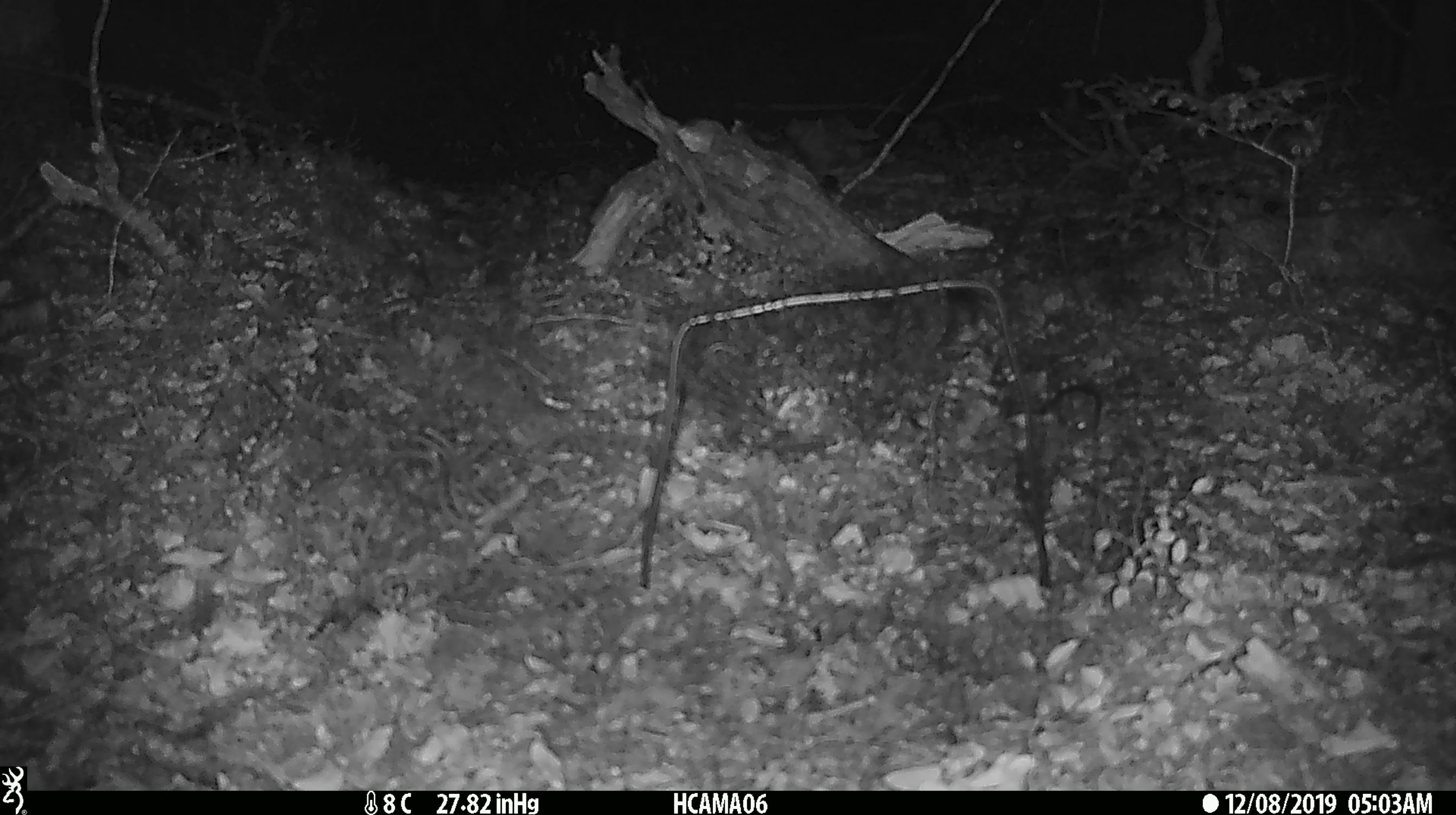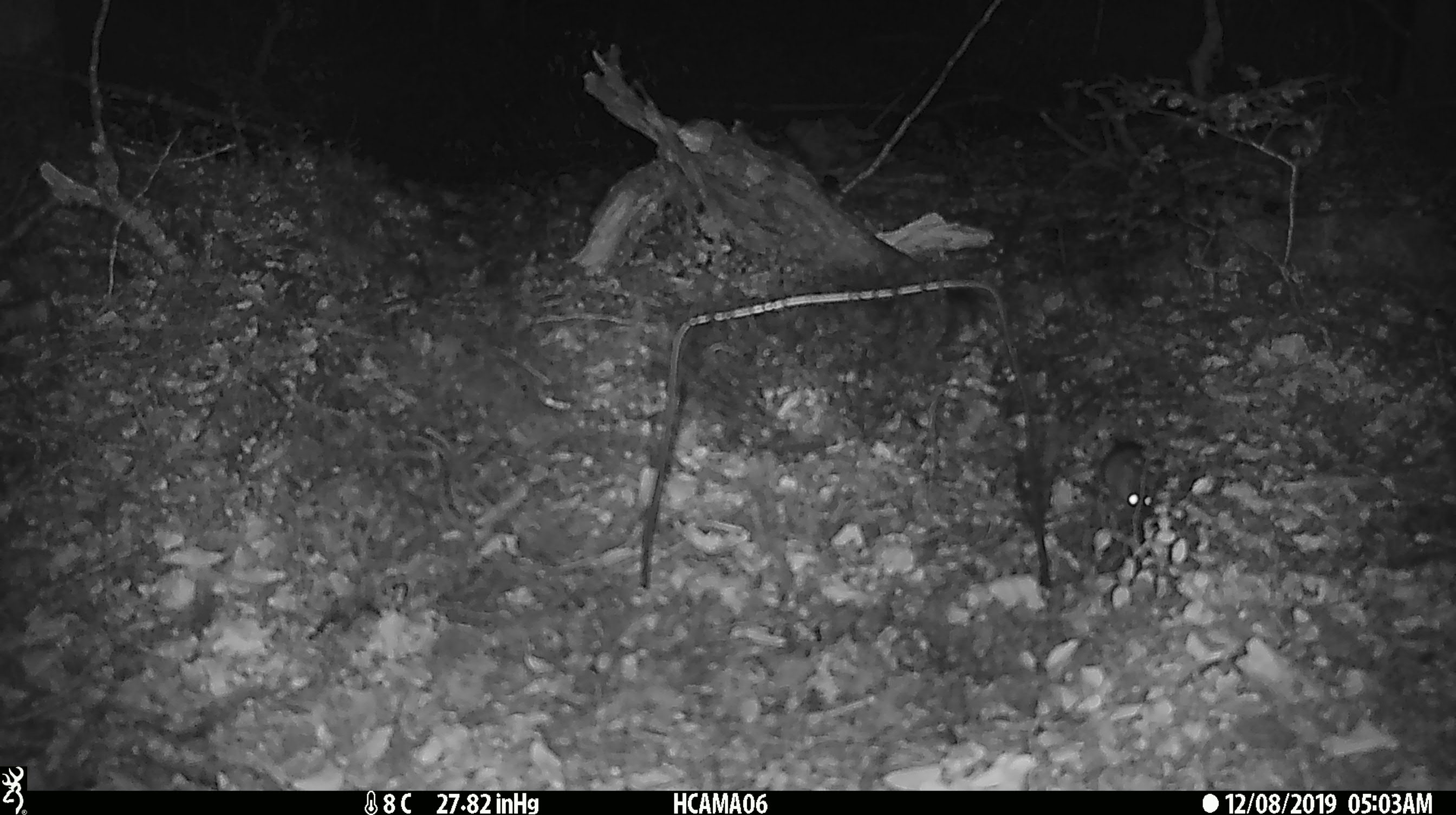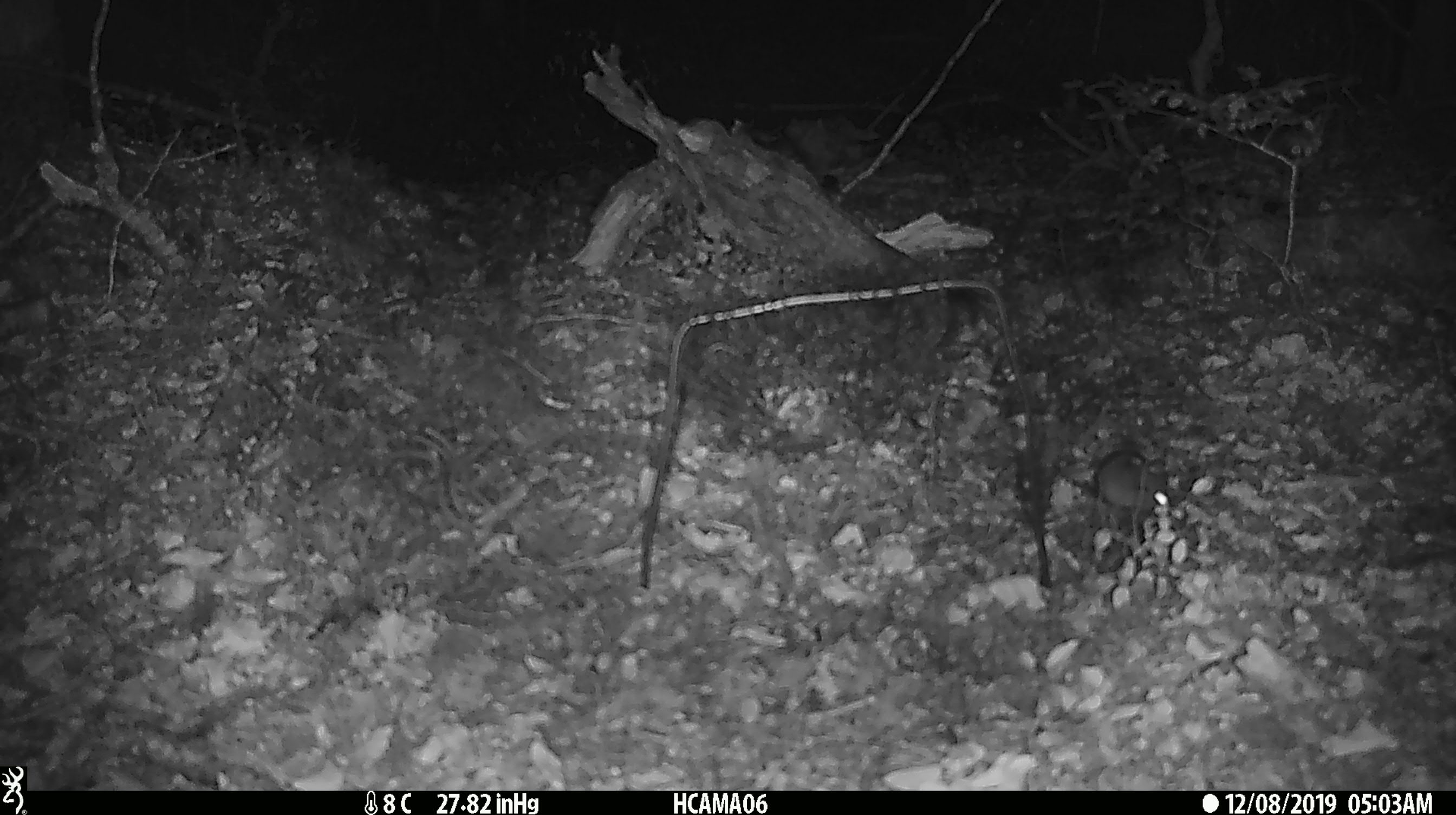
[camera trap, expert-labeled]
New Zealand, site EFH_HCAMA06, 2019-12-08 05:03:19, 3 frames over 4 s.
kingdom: Animalia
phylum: Chordata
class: Mammalia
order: Rodentia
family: Muridae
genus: Mus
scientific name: Mus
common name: mouse